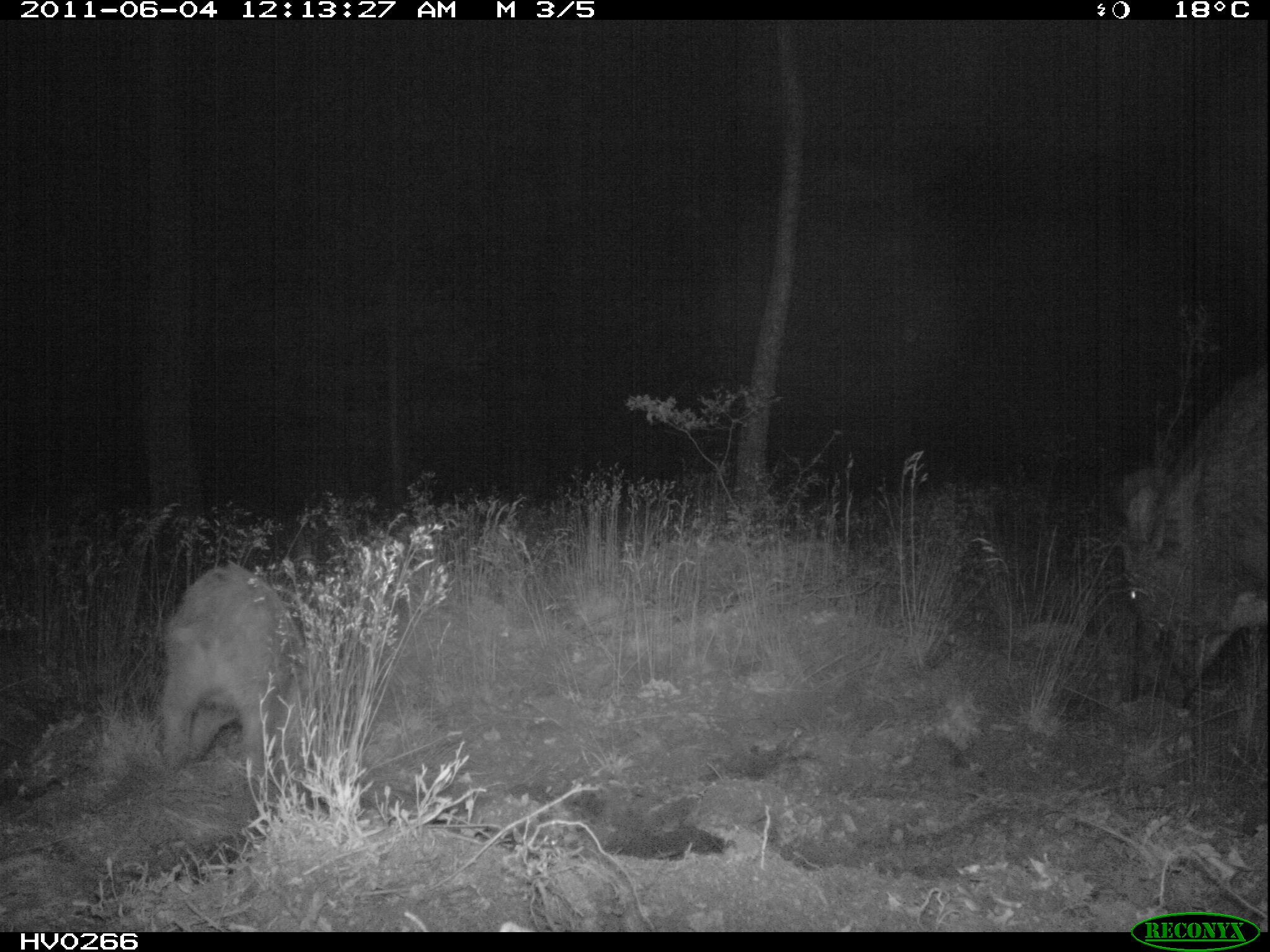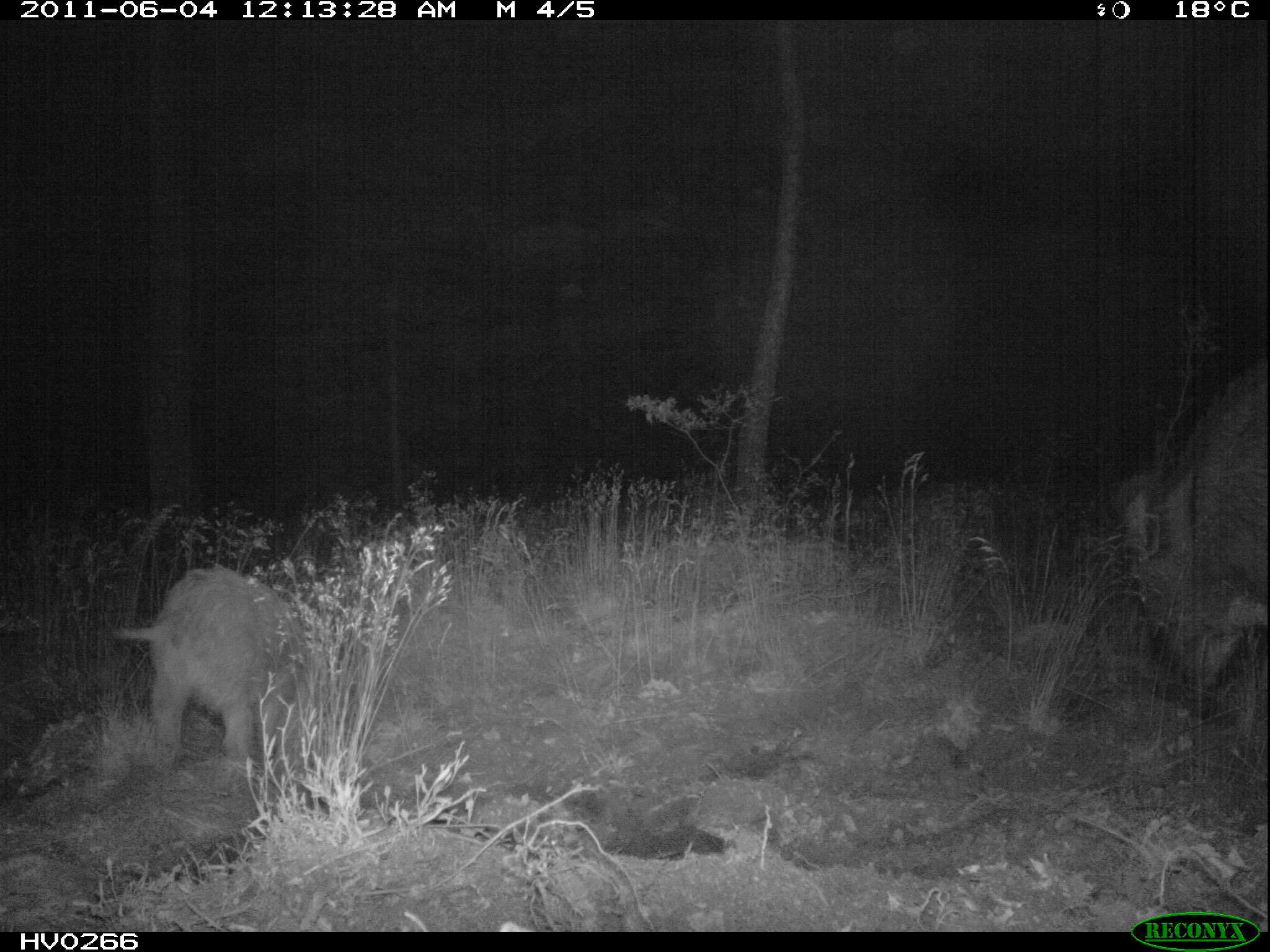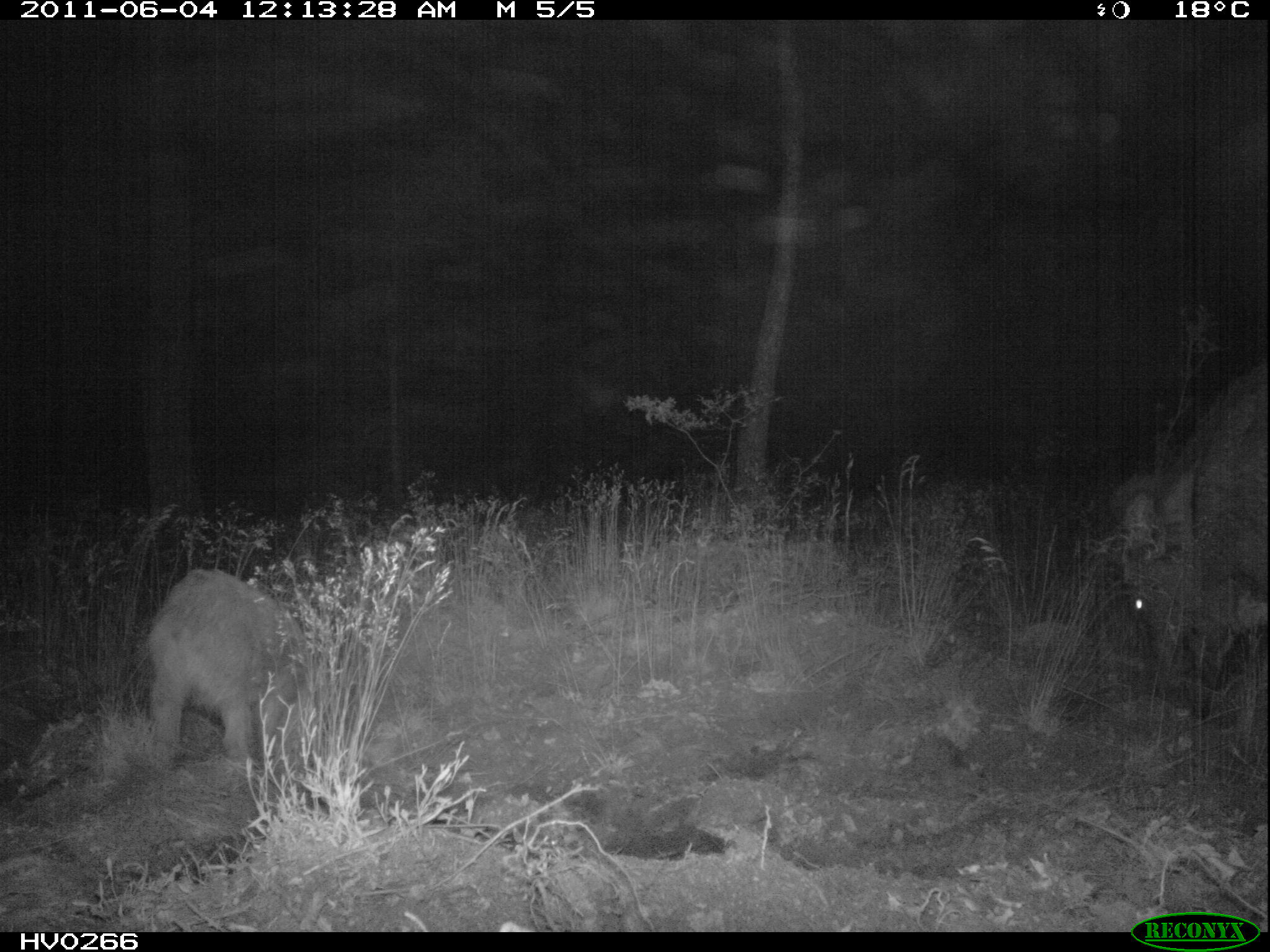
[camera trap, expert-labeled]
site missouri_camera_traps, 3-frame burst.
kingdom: Animalia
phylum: Chordata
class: Mammalia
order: Artiodactyla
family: Suidae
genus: Sus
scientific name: Sus scrofa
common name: wild boar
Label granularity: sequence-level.